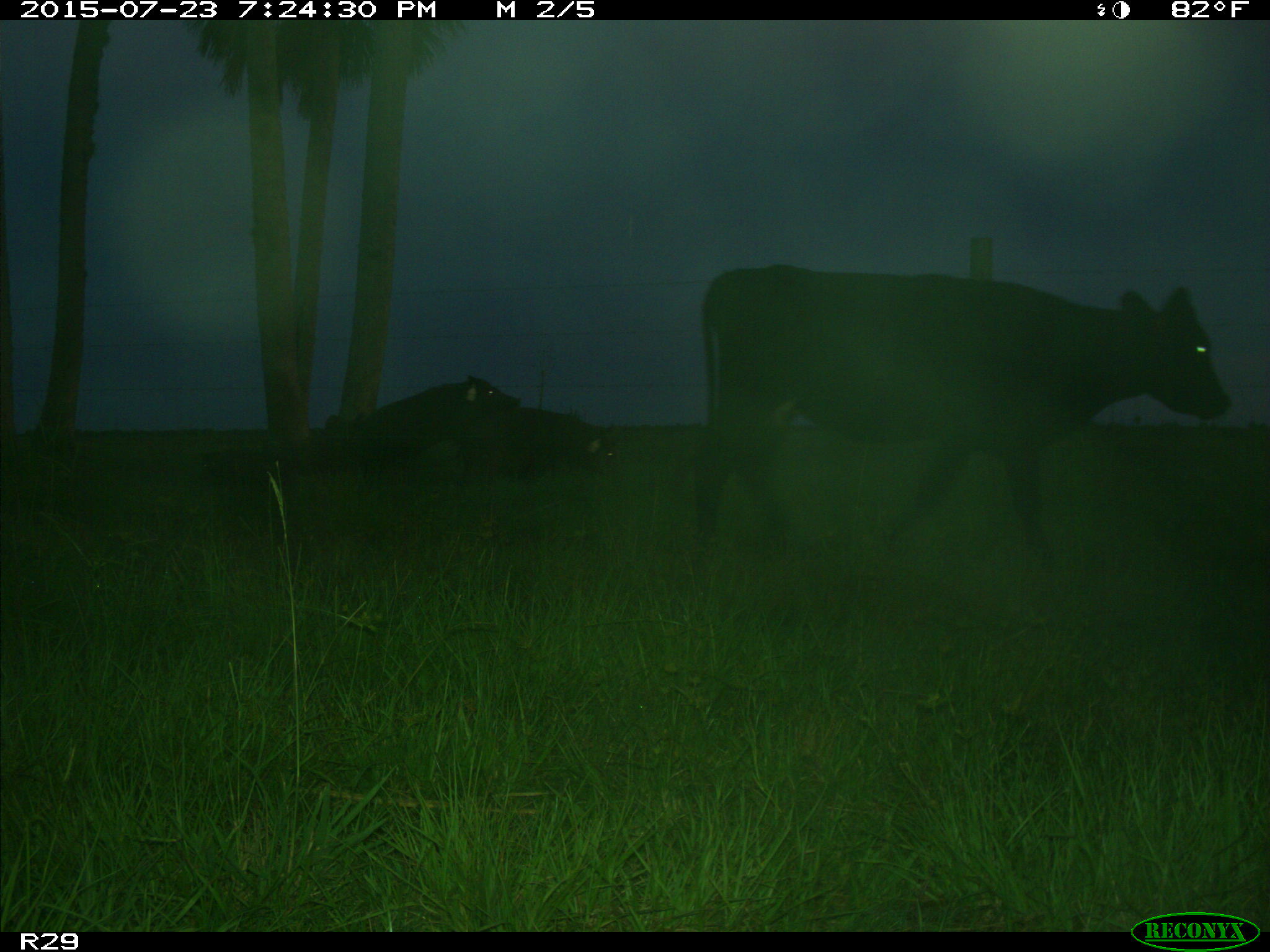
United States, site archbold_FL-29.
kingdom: Animalia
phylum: Chordata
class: Mammalia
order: Artiodactyla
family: Suidae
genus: Sus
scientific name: Sus scrofa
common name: wild boar